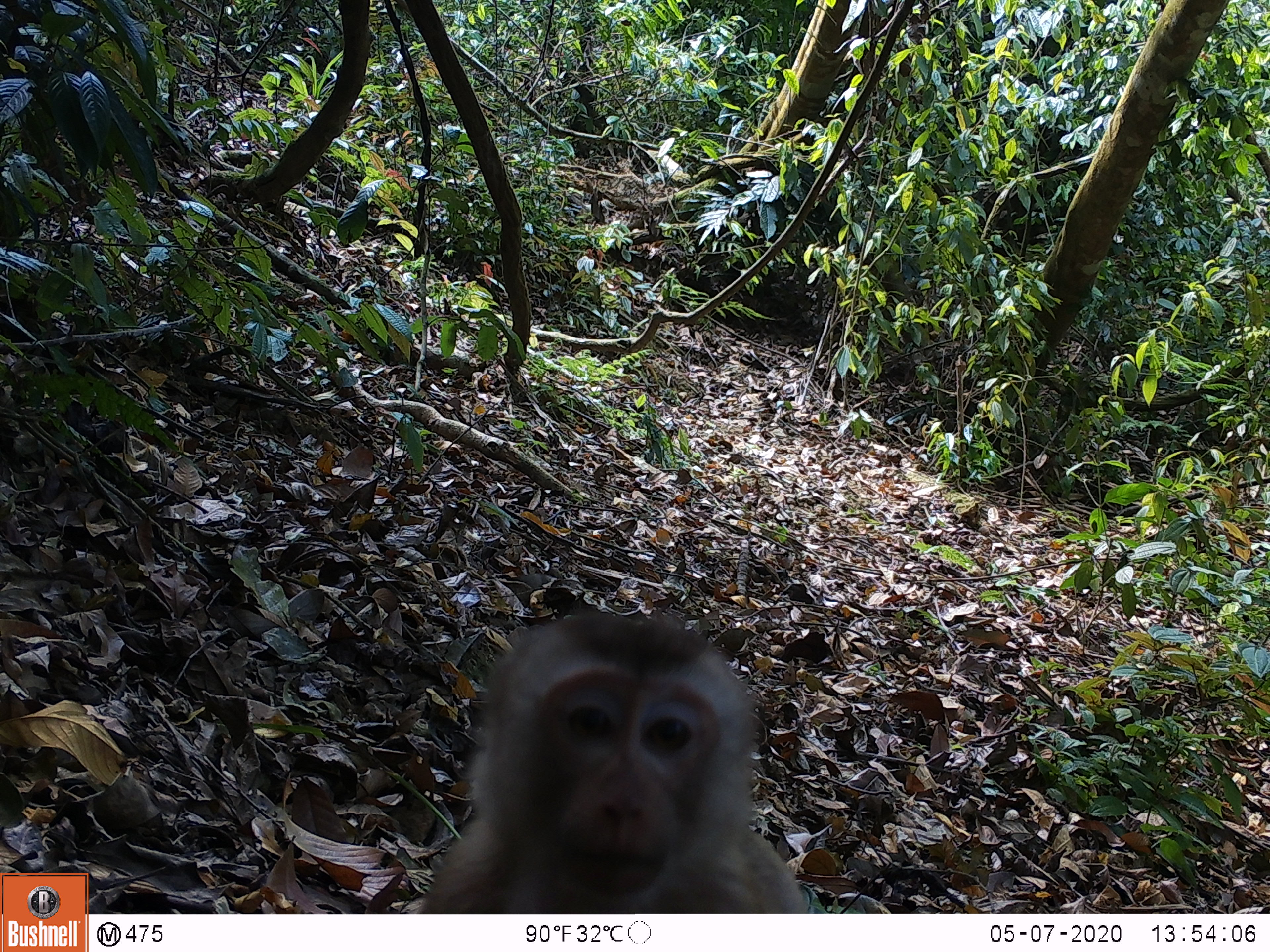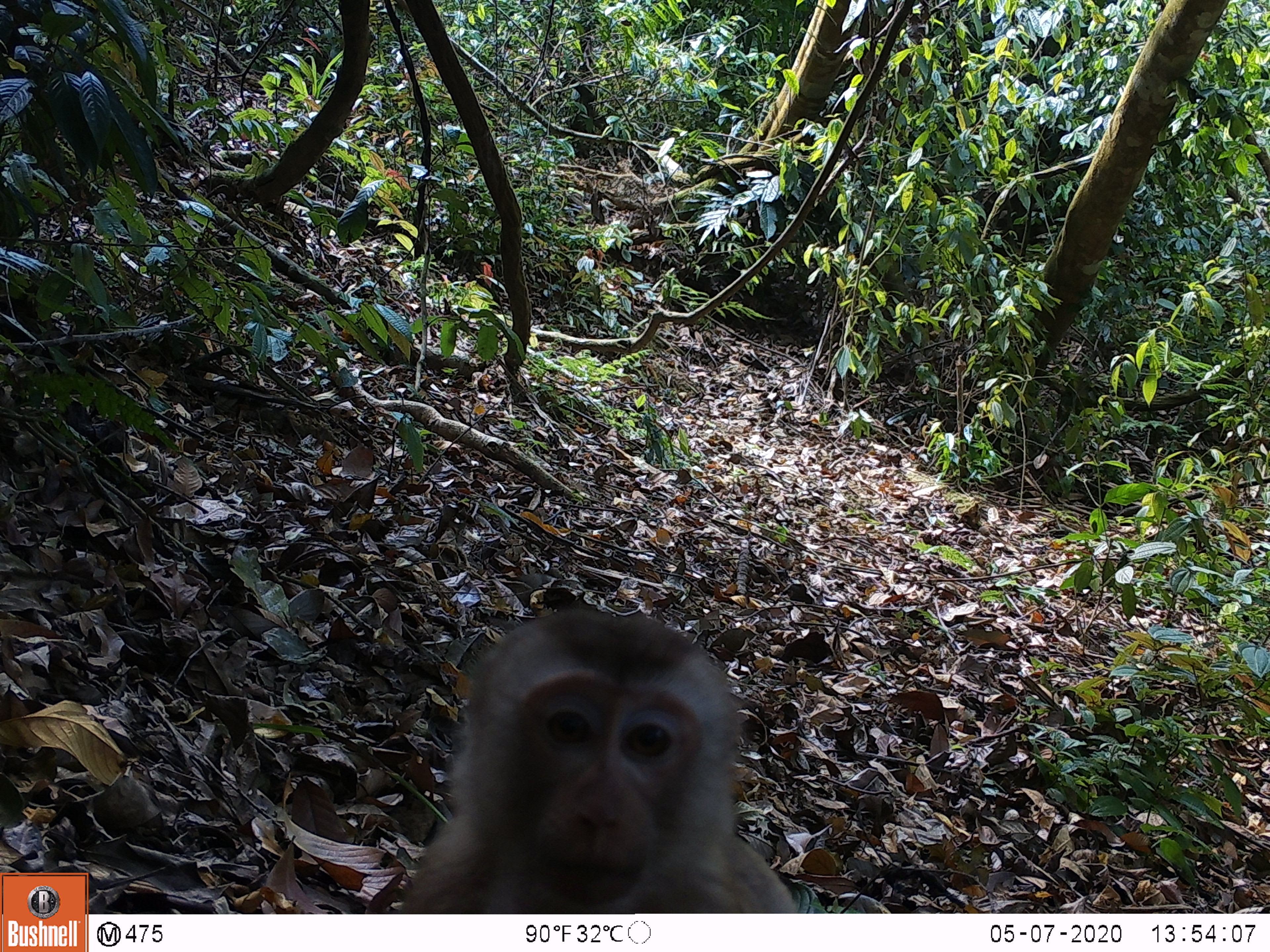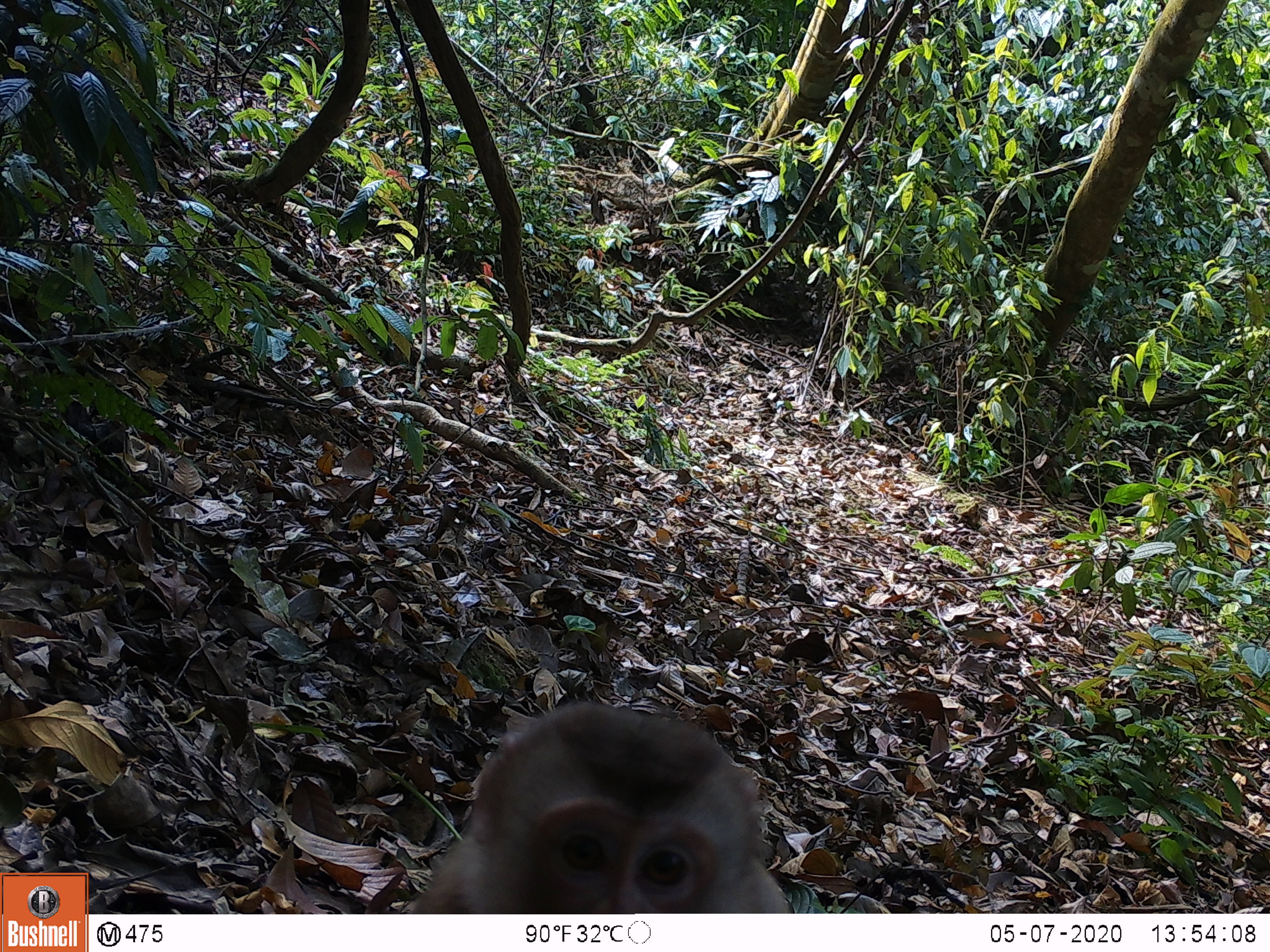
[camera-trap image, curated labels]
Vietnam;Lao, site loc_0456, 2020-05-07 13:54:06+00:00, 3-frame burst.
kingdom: Animalia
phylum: Chordata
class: Mammalia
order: Primates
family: Cercopithecidae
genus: Macaca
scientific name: Macaca nemestrina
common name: pig-tailed macaque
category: pig tailed macaque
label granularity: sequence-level